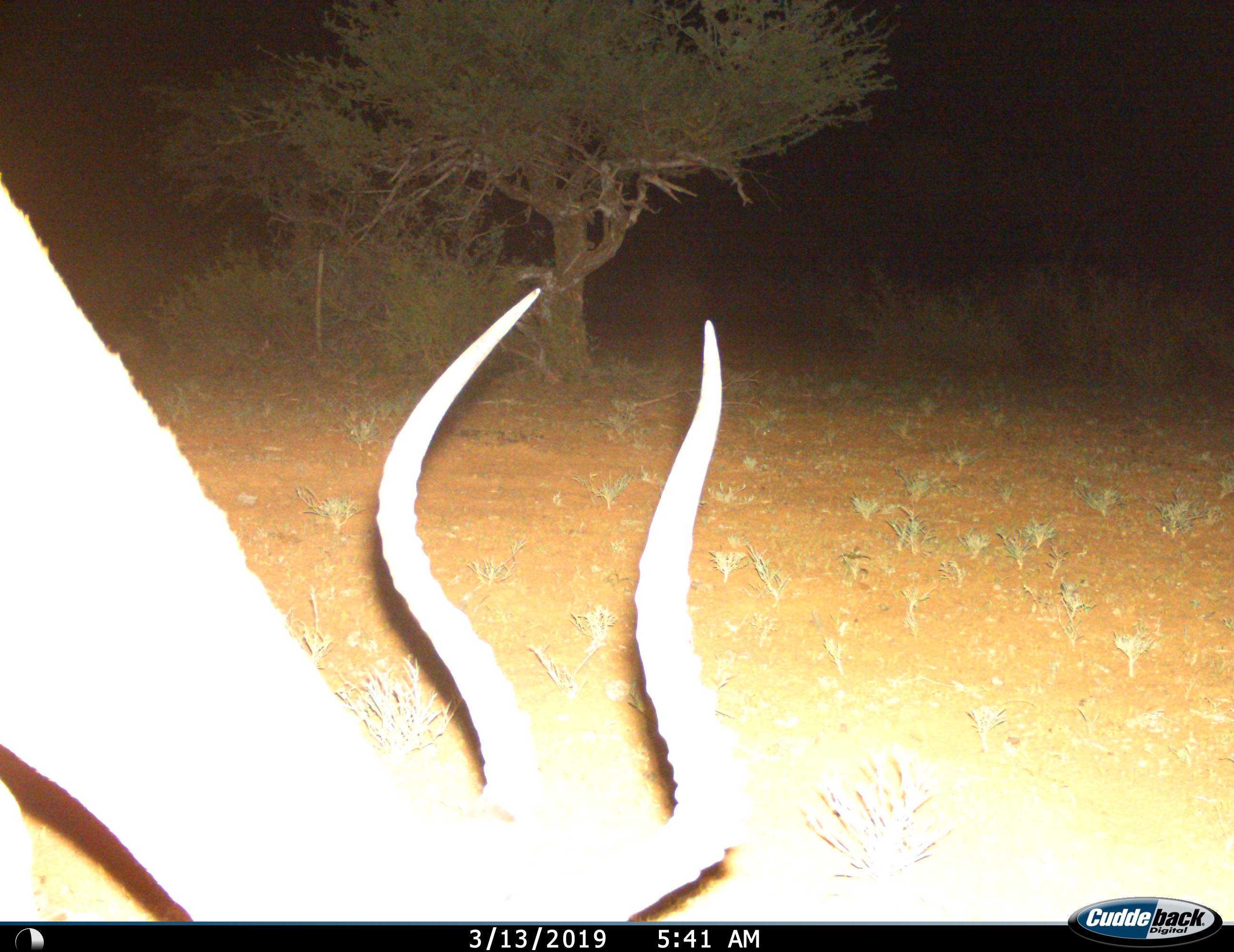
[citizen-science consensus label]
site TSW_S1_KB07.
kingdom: Animalia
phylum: Chordata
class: Mammalia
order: Artiodactyla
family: Bovidae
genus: Aepyceros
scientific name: Aepyceros melampus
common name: impala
Impala (Aepyceros melampus), count 1. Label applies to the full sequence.